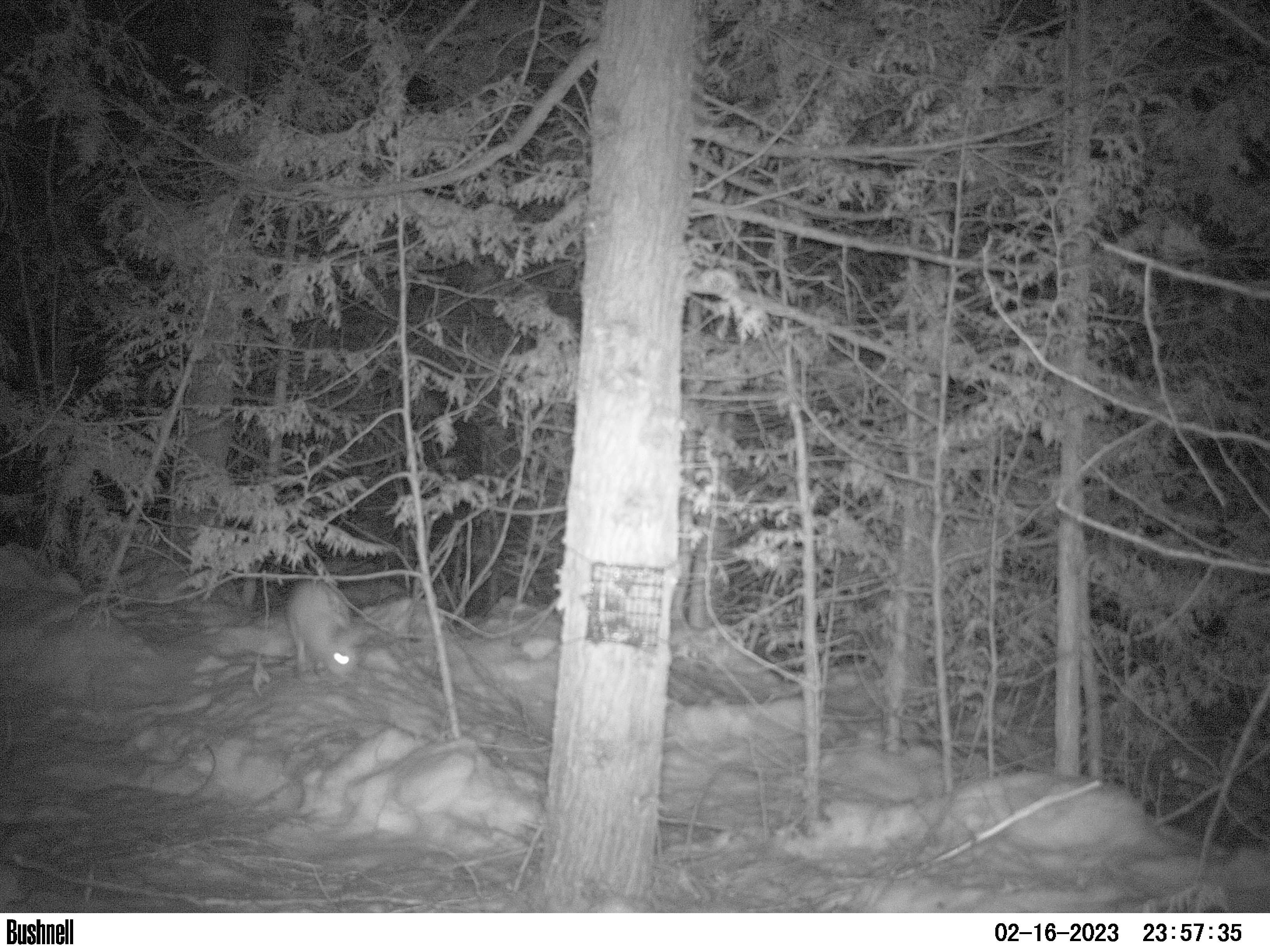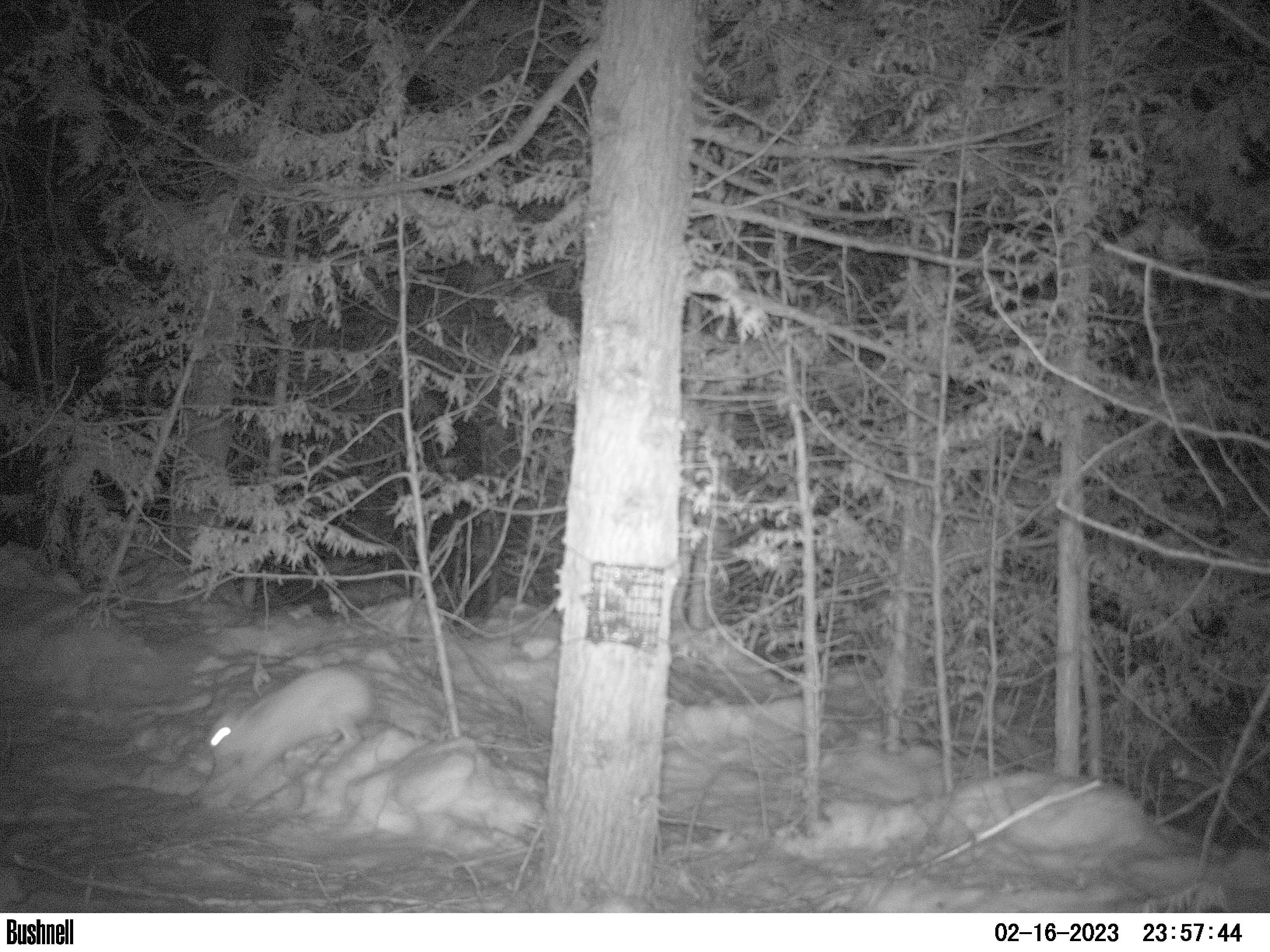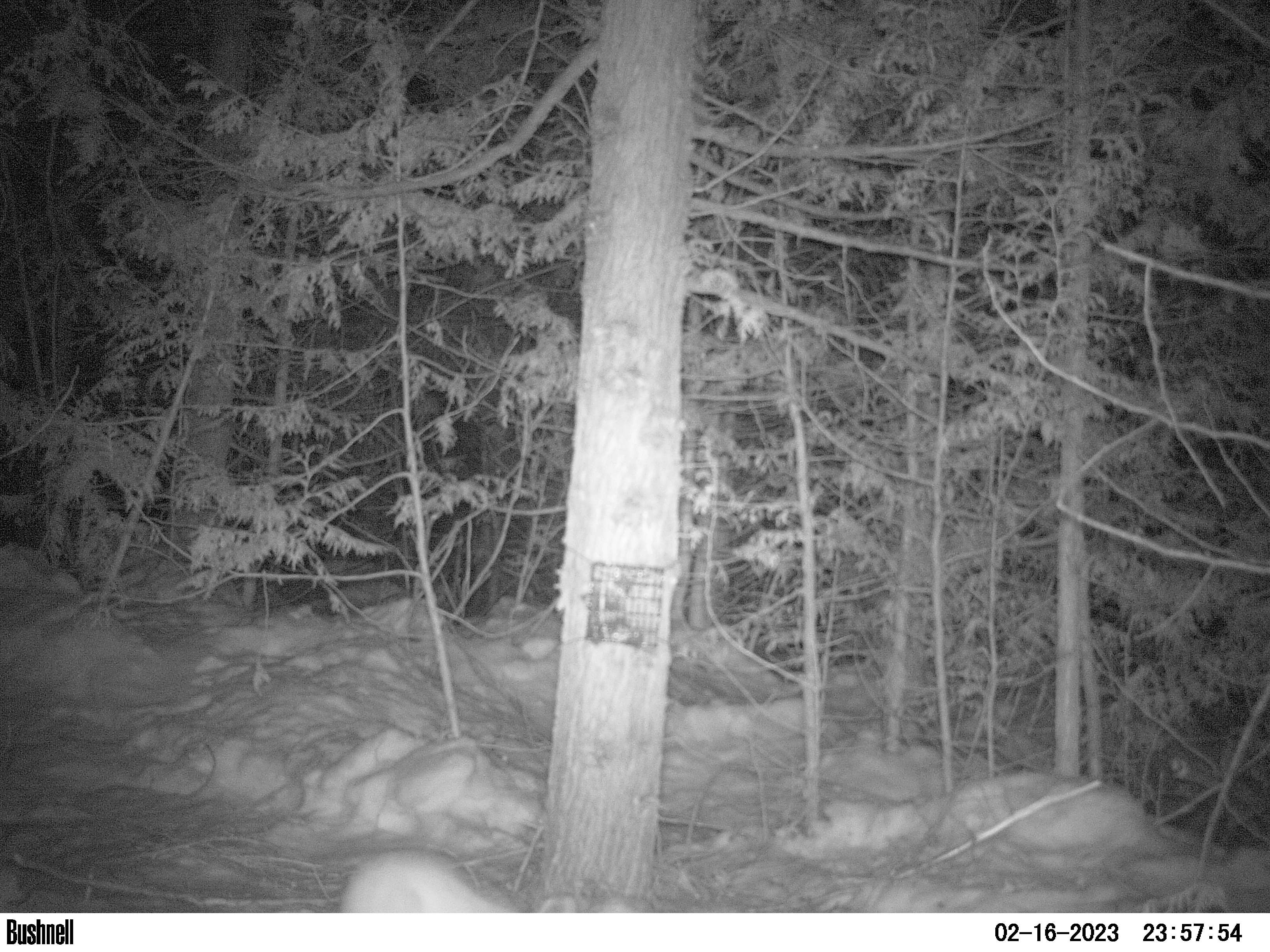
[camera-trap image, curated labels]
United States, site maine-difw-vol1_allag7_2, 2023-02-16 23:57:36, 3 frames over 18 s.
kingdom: Animalia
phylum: Chordata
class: Mammalia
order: Lagomorpha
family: Leporidae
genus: Lepus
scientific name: Lepus americanus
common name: snowshoe hare